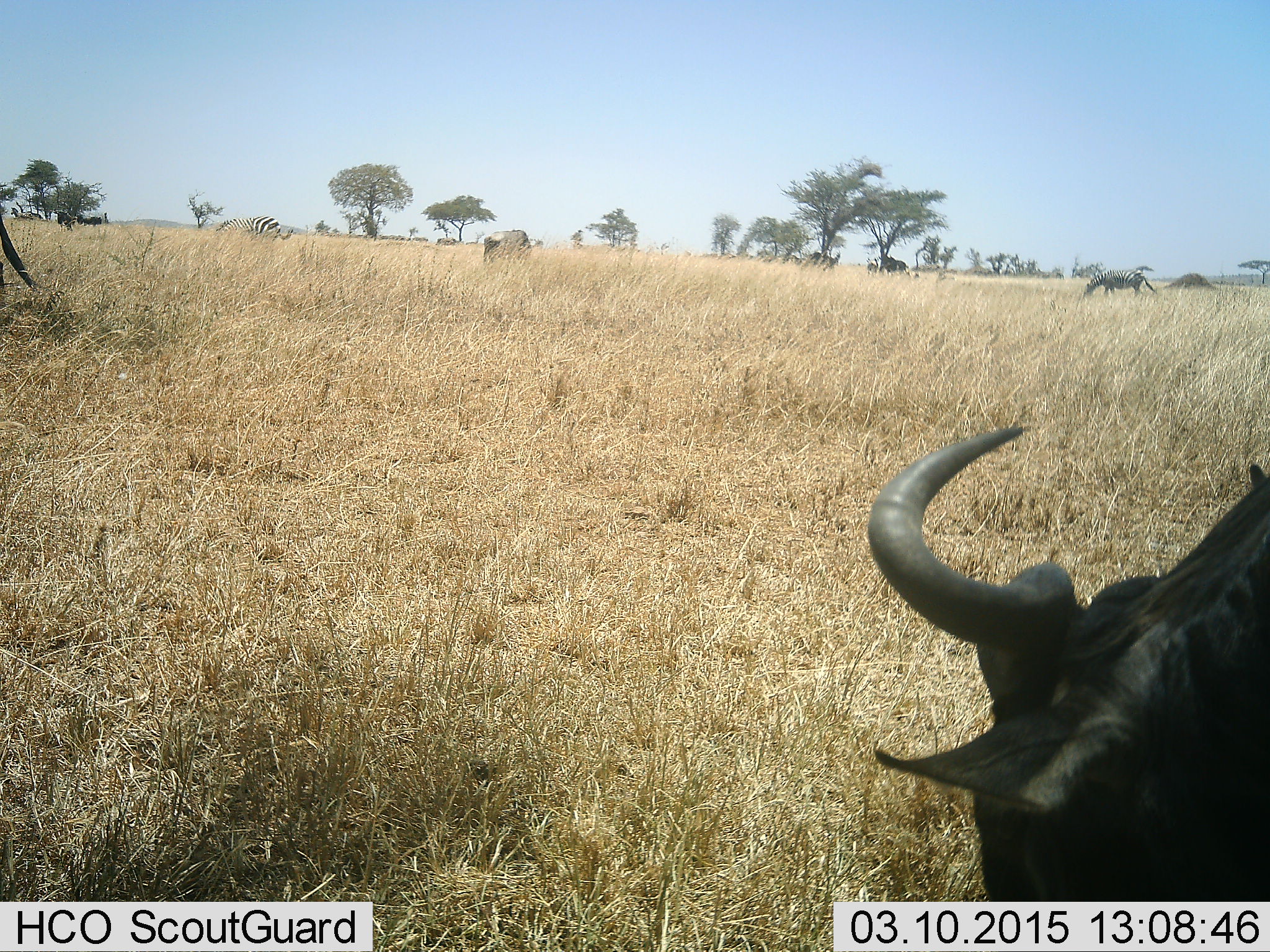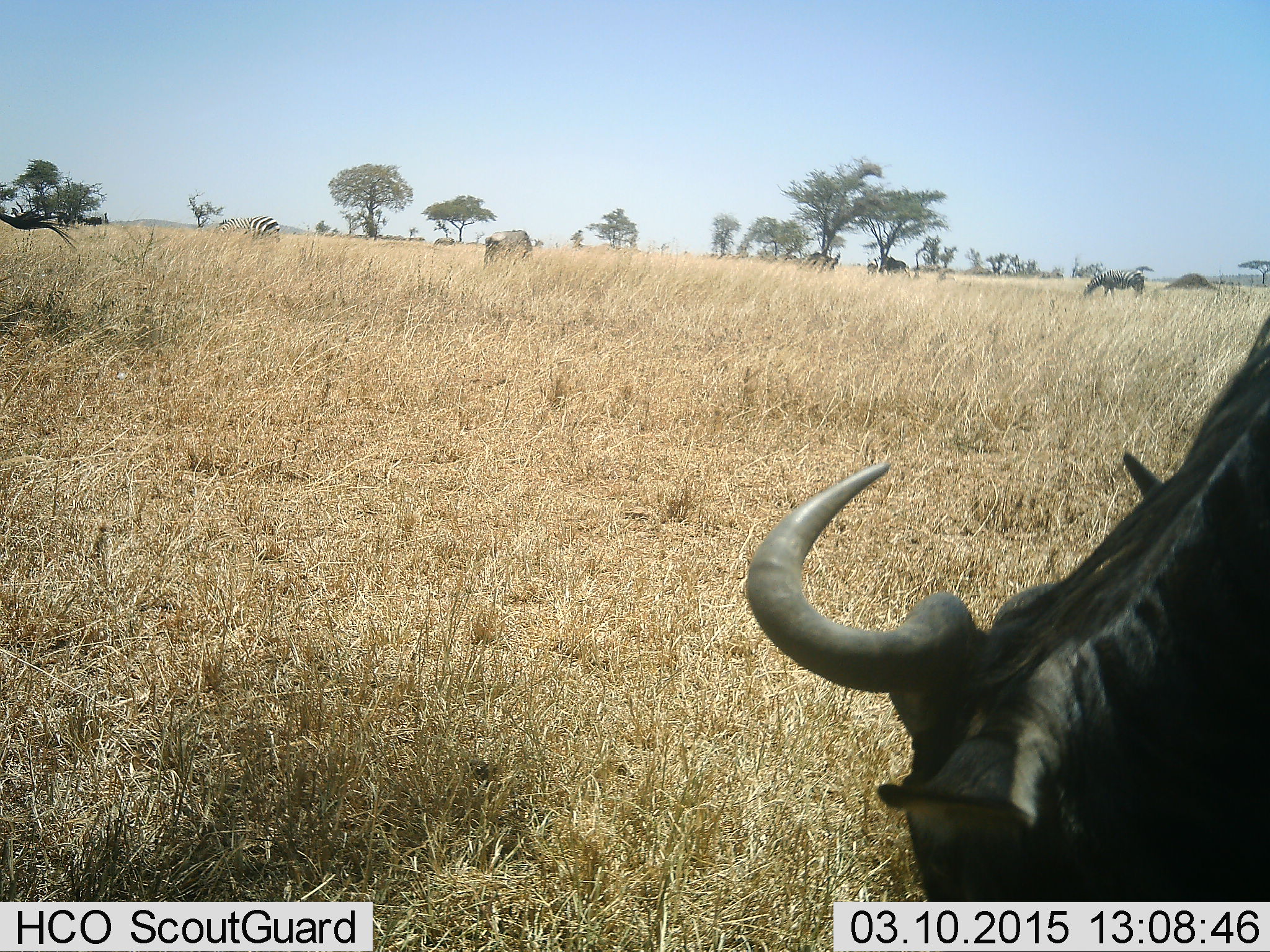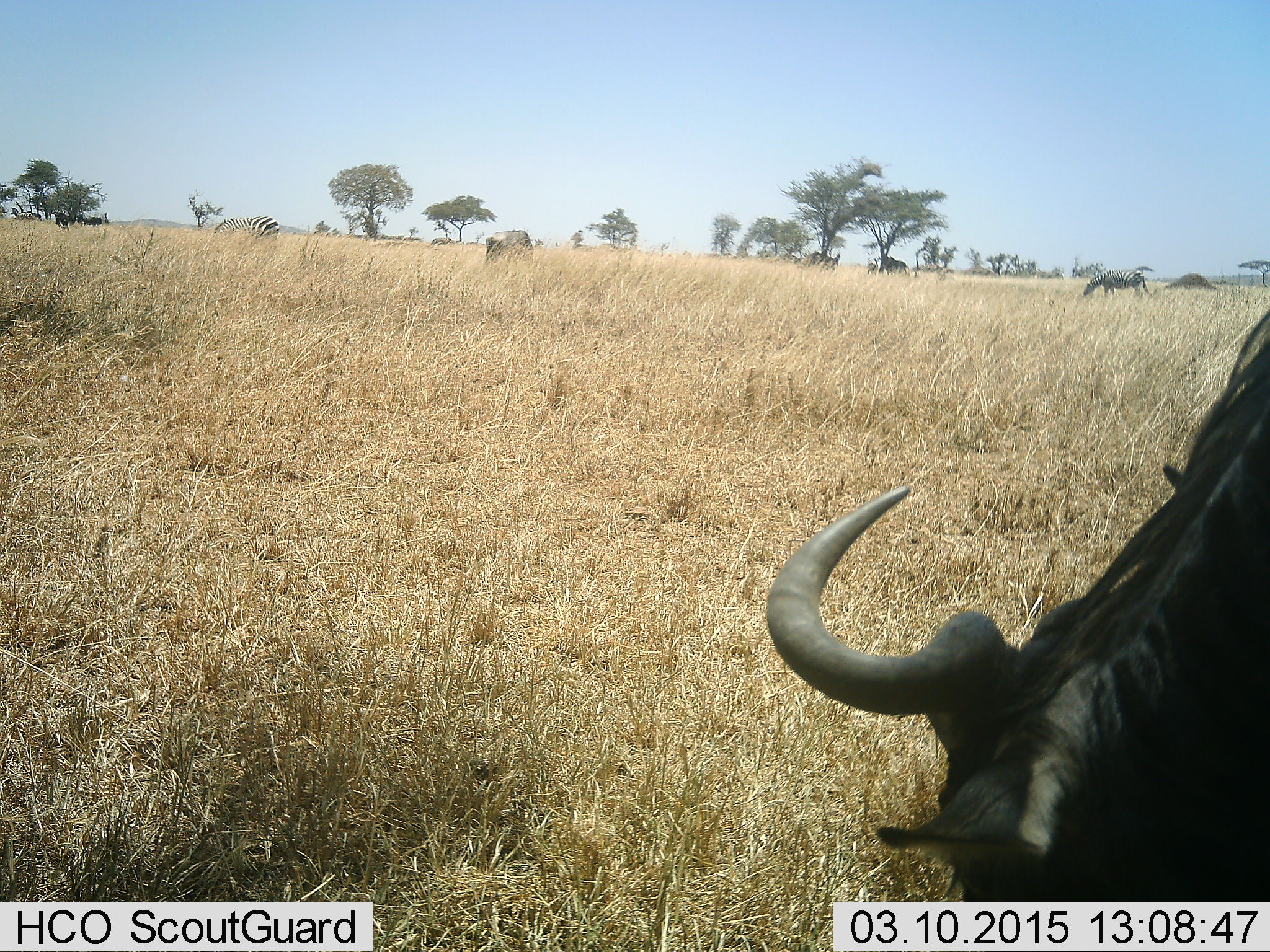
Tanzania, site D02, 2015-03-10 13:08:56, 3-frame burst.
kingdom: Animalia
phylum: Chordata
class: Mammalia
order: Artiodactyla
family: Bovidae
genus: Connochaetes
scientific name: Connochaetes taurinus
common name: blue wildebeest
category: wildebeest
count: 3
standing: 75%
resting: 0%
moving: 17%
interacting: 0%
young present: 0%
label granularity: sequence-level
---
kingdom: Animalia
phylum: Chordata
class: Mammalia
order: Perissodactyla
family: Equidae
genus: Equus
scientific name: Equus quagga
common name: plains zebra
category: zebra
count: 2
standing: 80%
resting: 0%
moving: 10%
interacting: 0%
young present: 0%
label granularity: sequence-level